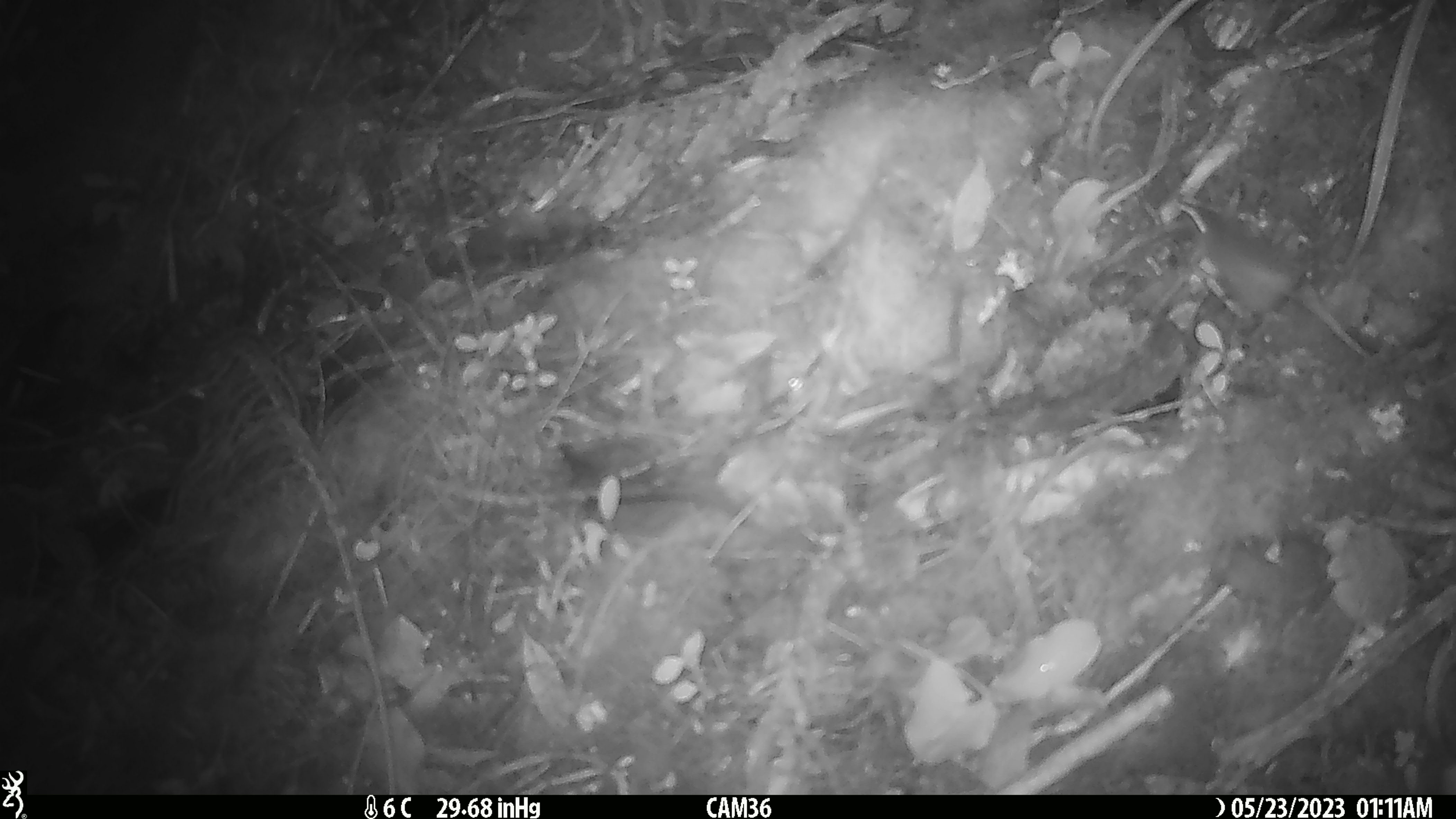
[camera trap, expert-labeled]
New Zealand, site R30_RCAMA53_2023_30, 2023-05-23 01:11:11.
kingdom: Animalia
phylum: Chordata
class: Mammalia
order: Rodentia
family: Muridae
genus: Mus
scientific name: Mus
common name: mouse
Mouse (Mus).